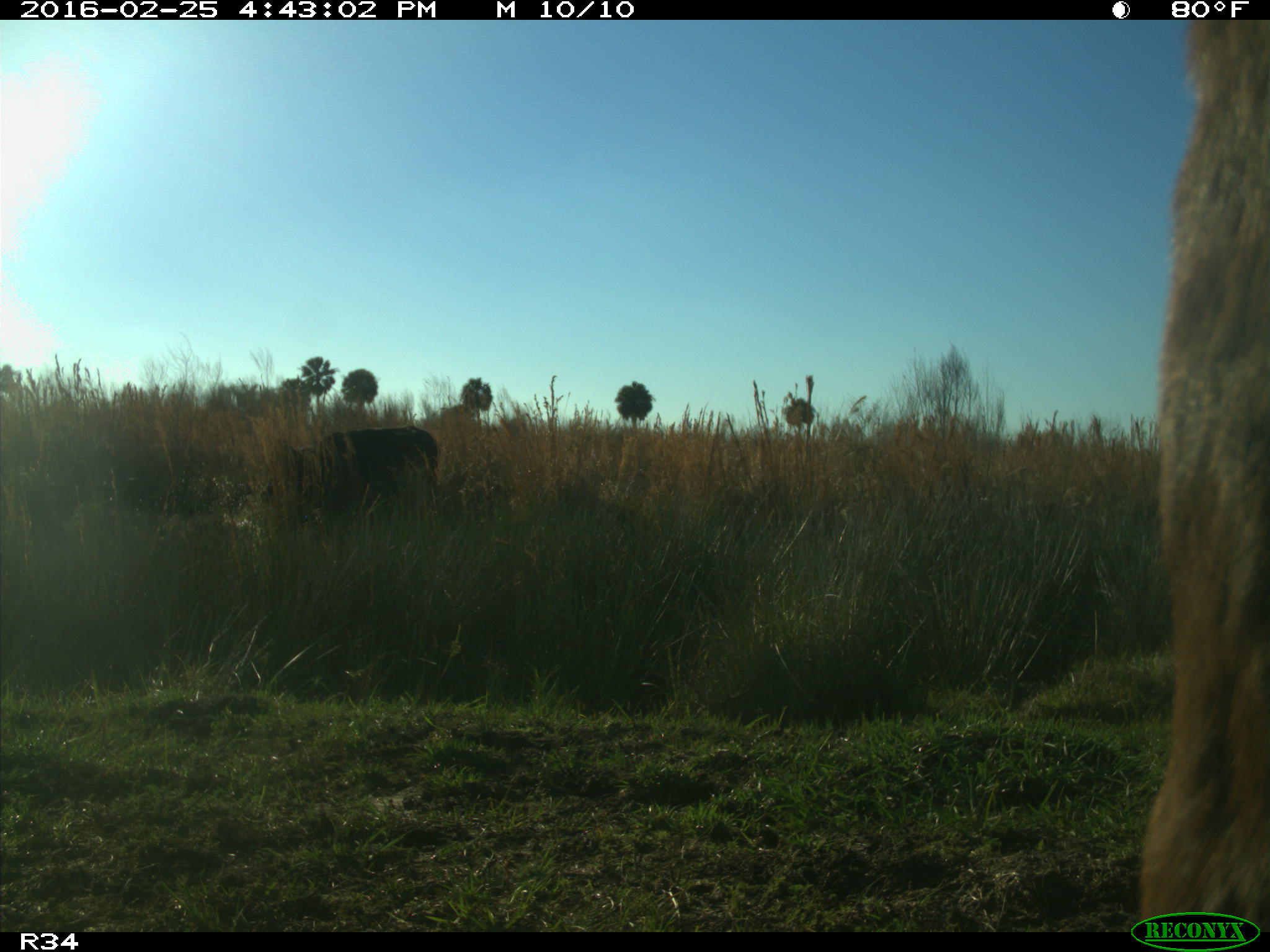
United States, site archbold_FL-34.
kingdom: Animalia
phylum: Chordata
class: Mammalia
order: Artiodactyla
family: Bovidae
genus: Bos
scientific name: Bos taurus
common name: domestic cow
Bos taurus (domestic cow).